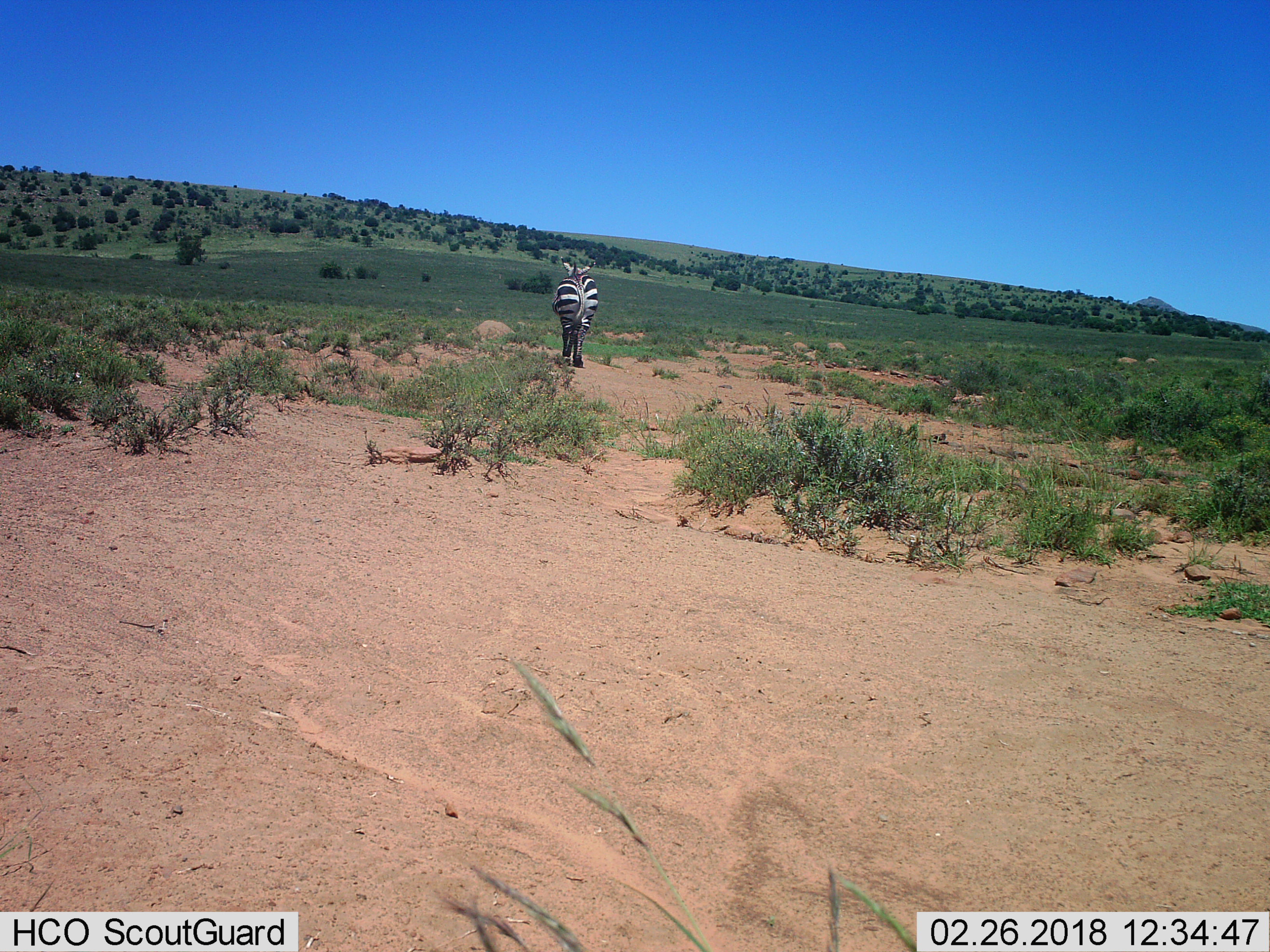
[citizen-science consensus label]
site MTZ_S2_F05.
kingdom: Animalia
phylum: Chordata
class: Mammalia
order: Perissodactyla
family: Equidae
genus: Equus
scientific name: Equus zebra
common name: mountain zebra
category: zebramountain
Zebramountain (mountain zebra) (Equus zebra), count 1. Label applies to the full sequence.